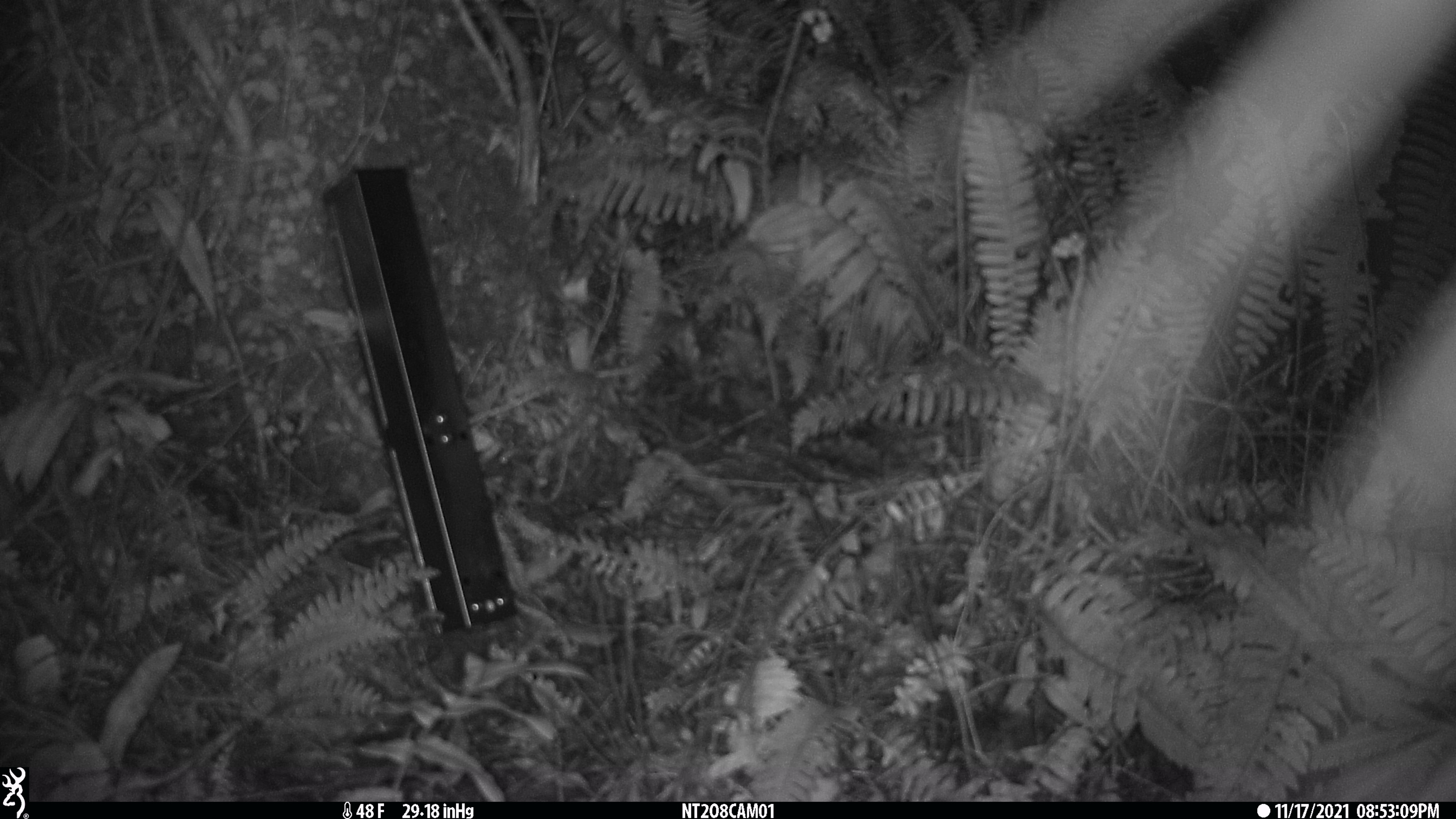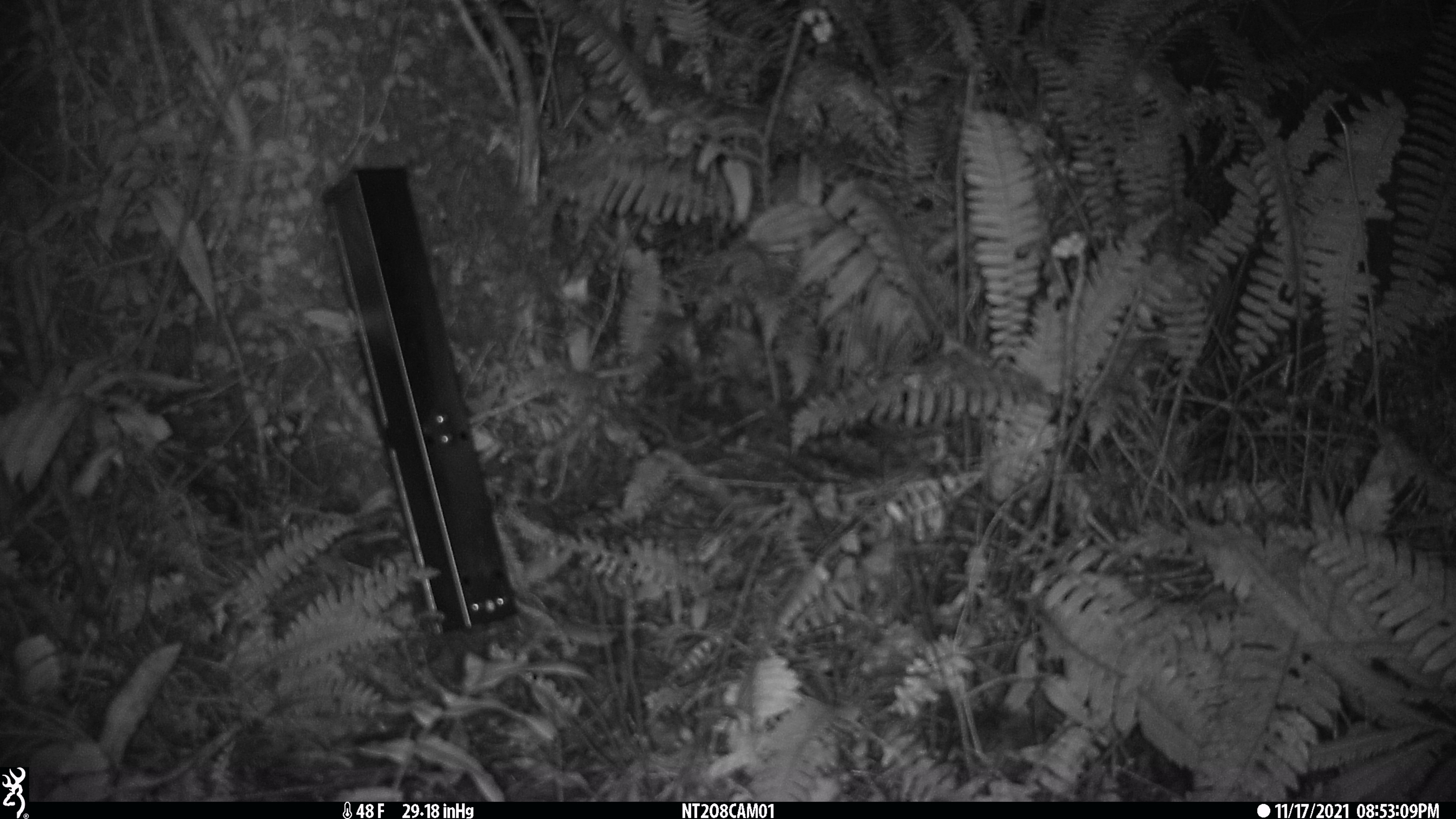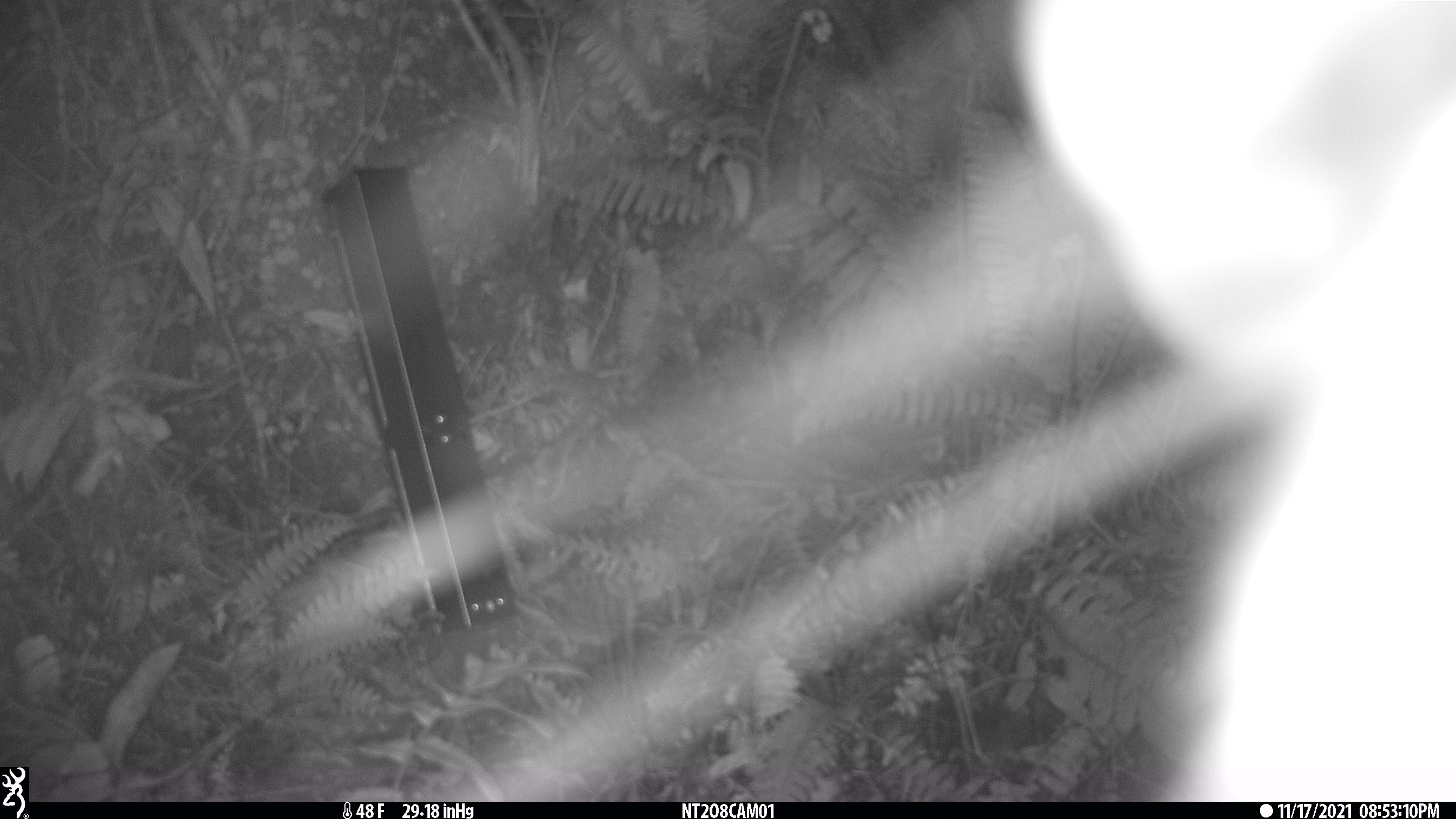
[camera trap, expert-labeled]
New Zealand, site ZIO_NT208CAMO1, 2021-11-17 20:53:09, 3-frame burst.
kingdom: Animalia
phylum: Chordata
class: Mammalia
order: Diprotodontia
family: Phalangeridae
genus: Trichosurus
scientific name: Trichosurus vulpecula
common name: common brushtail possum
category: possum